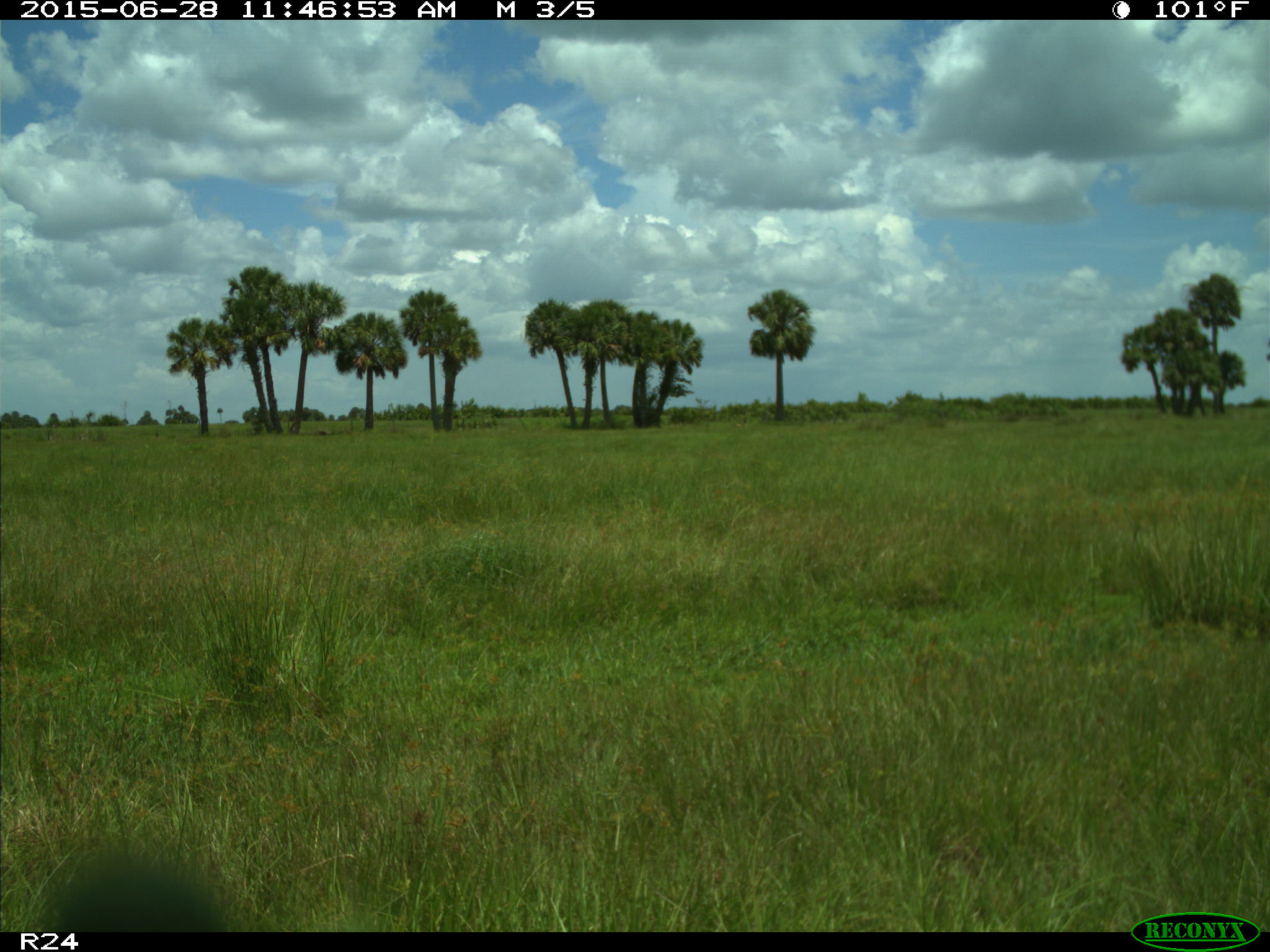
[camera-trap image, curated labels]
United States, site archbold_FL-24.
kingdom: Animalia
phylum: Chordata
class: Mammalia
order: Artiodactyla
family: Bovidae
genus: Bos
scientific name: Bos taurus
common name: domestic cow